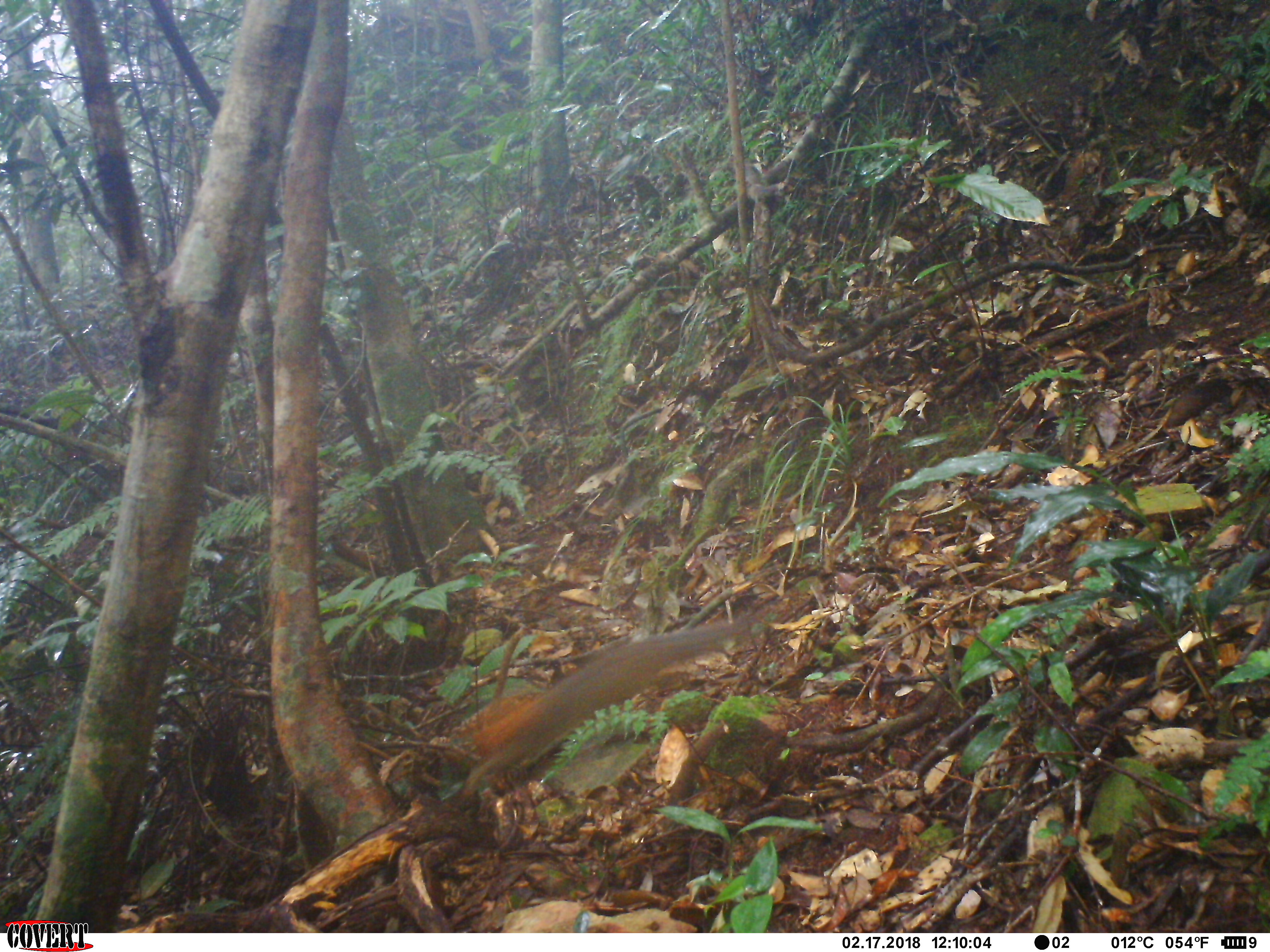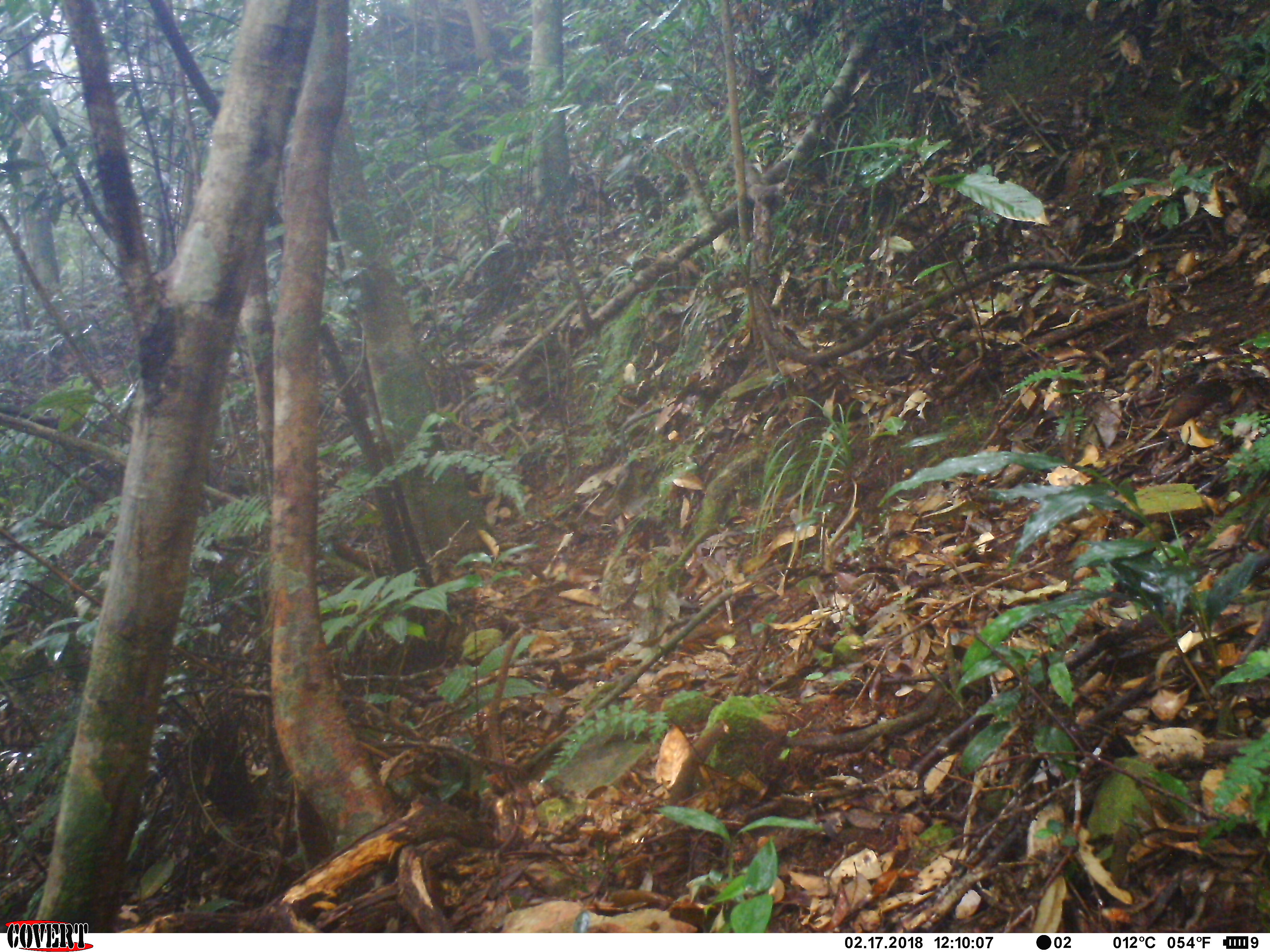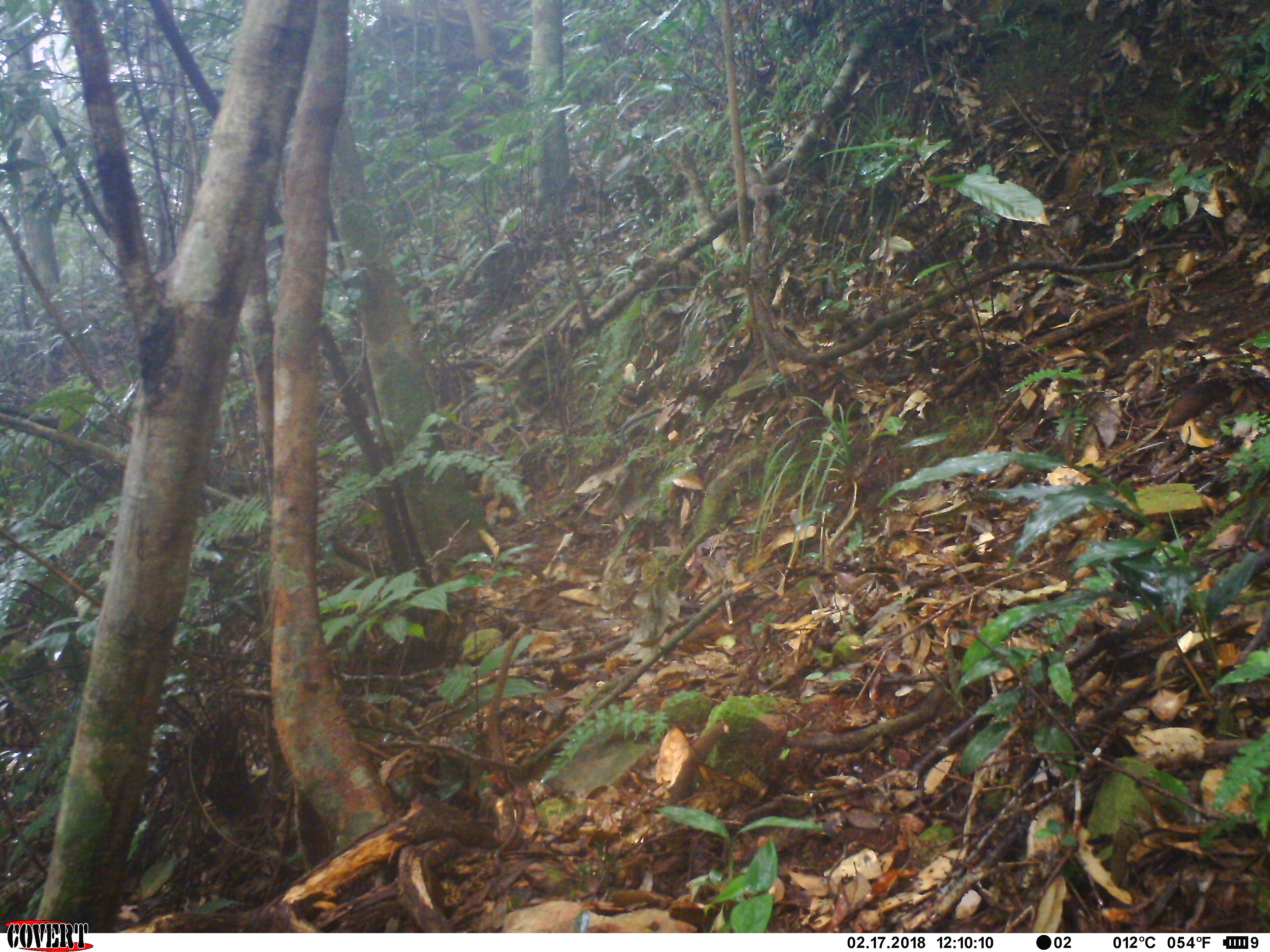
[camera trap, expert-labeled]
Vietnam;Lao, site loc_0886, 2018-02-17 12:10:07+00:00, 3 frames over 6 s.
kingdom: Animalia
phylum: Chordata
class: Mammalia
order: Rodentia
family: Sciuridae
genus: Dremomys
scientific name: Dremomys rufigenis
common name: red-cheeked squirrel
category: red cheeked squirrel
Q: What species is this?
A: Red cheeked squirrel (red-cheeked squirrel) (Dremomys rufigenis).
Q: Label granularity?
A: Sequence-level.